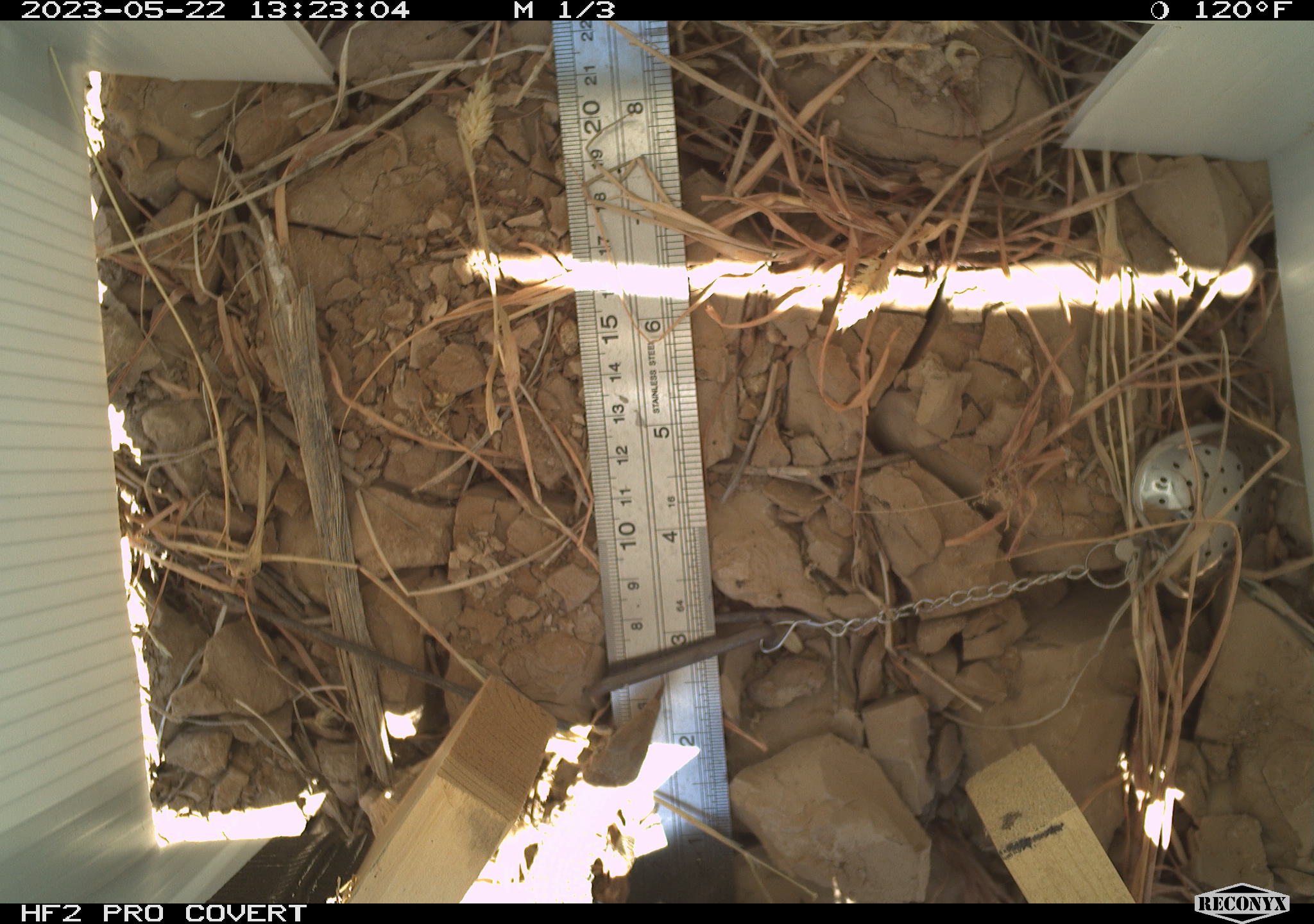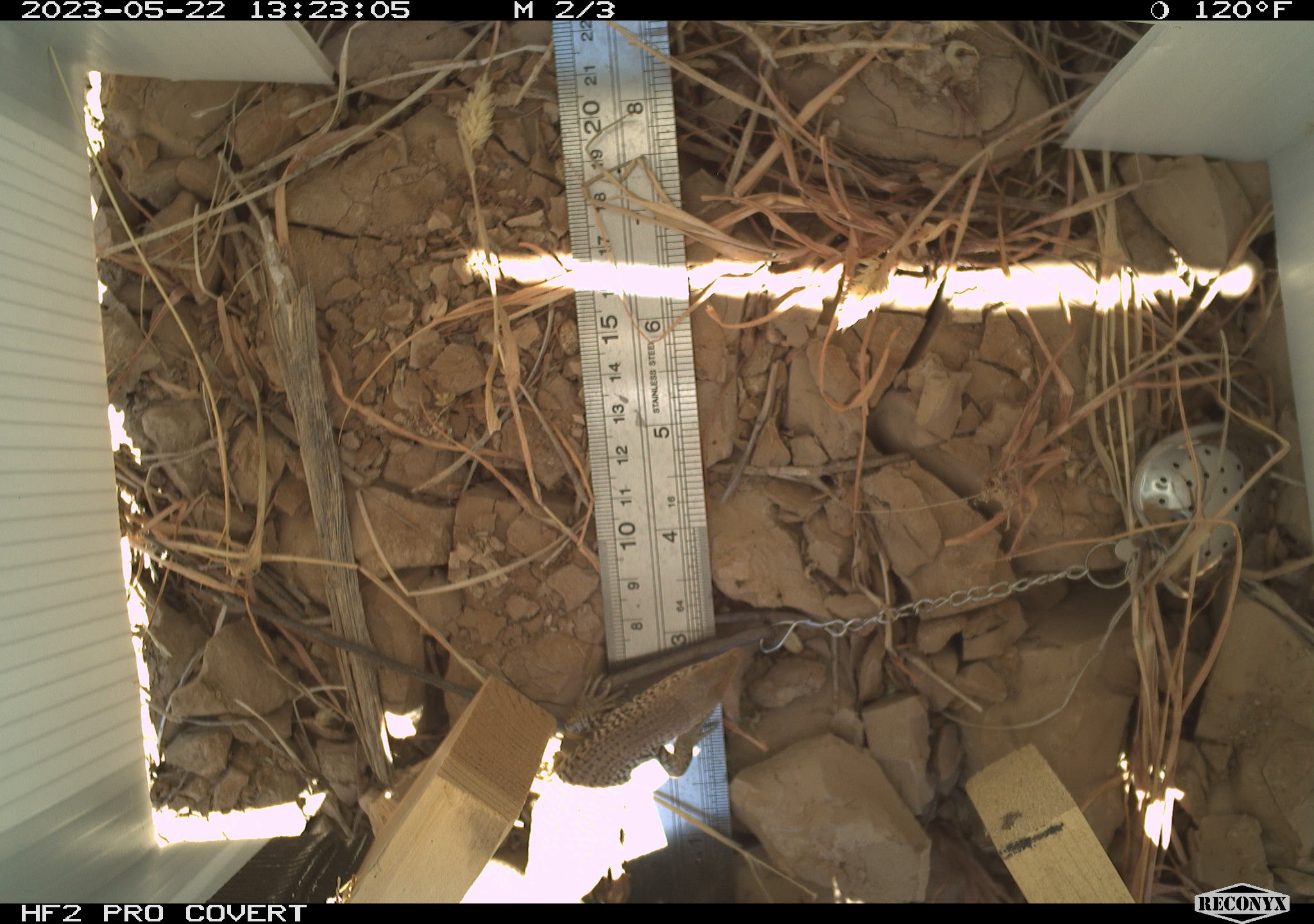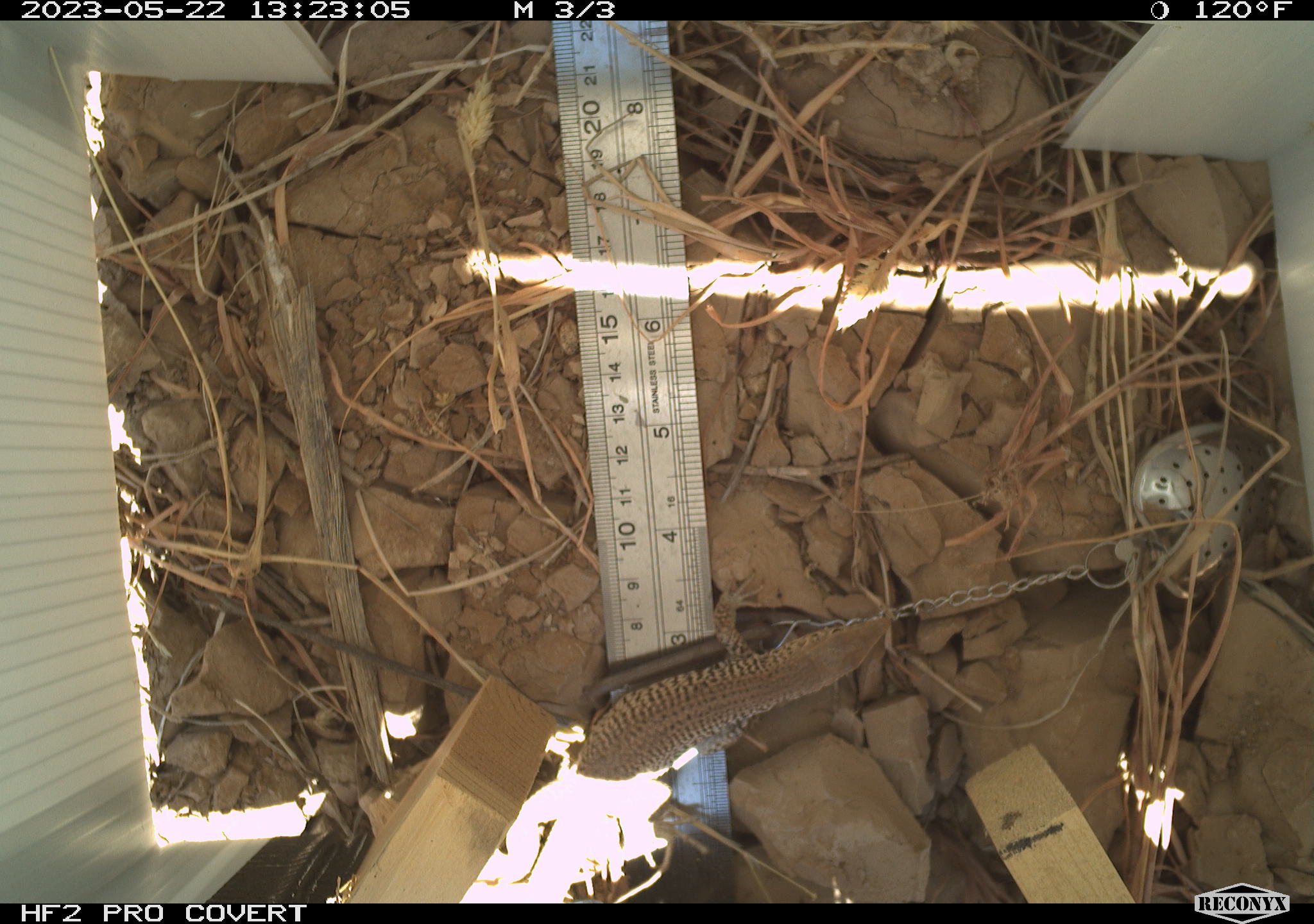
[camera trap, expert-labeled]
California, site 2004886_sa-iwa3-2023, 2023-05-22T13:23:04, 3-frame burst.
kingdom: Animalia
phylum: Chordata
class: Reptilia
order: Squamata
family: Teiidae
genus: Aspidoscelis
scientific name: Aspidoscelis tigris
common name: western whiptail